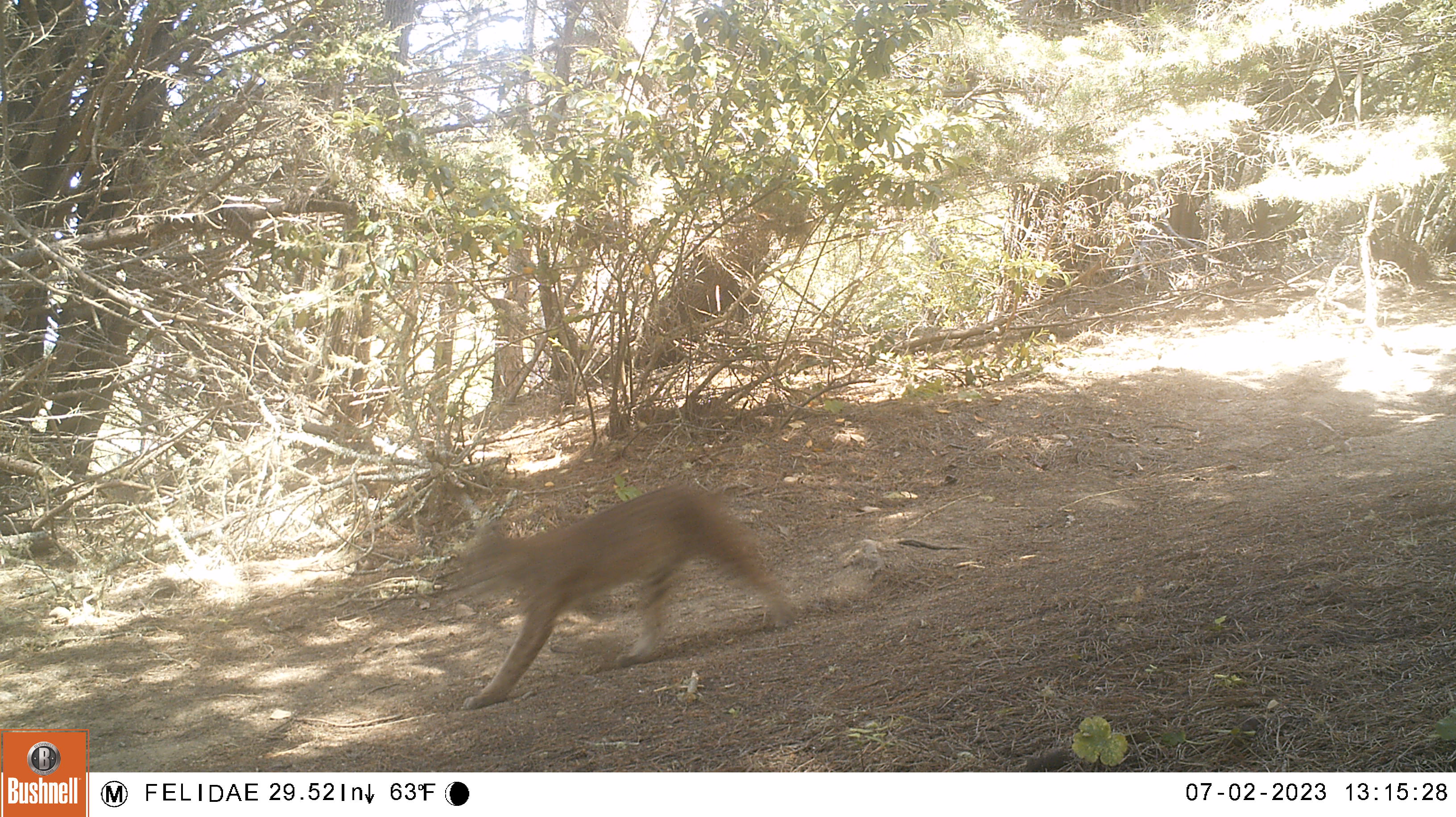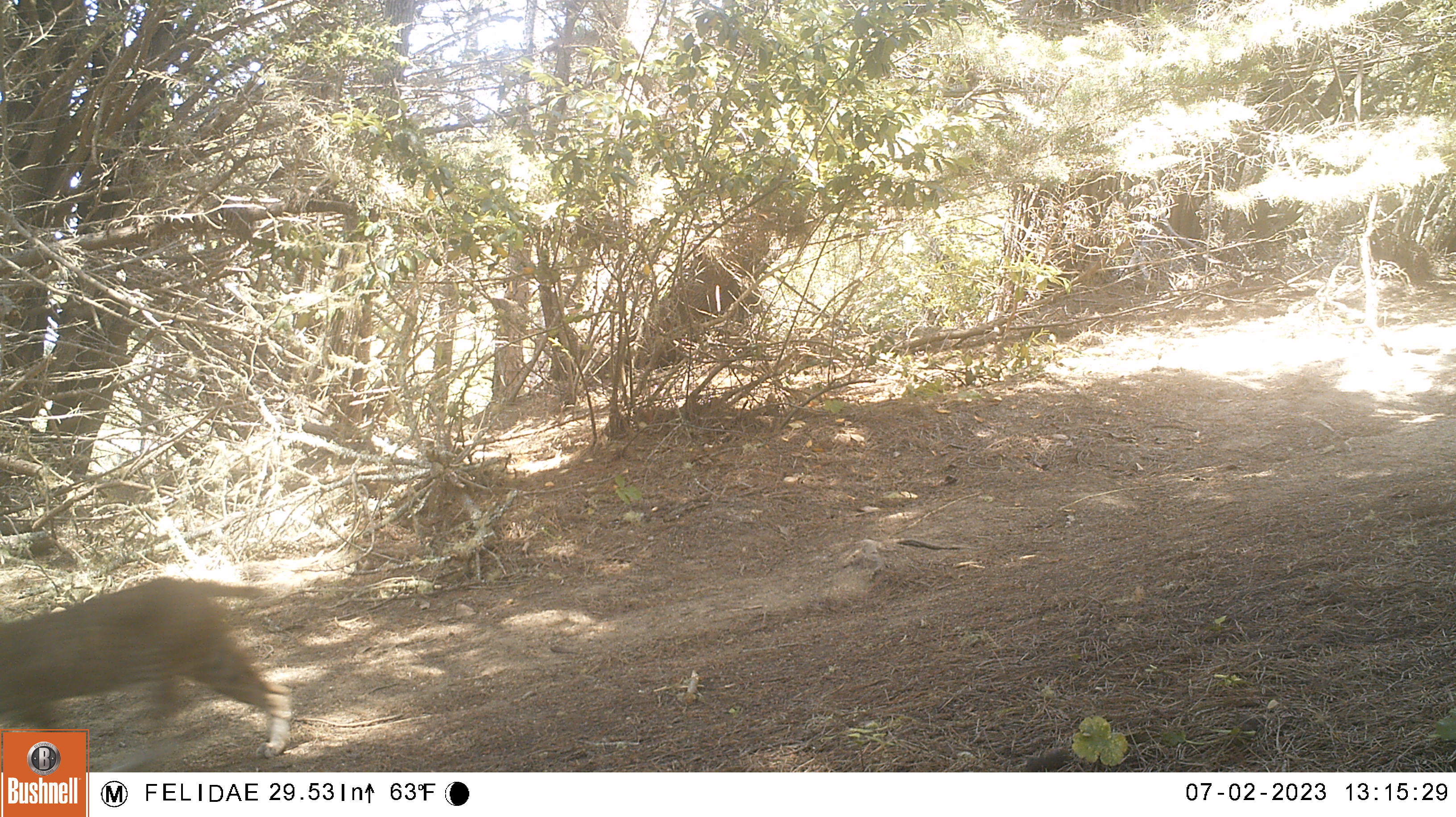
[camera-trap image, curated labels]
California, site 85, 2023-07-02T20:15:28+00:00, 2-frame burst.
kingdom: Animalia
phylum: Chordata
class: Mammalia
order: Carnivora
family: Felidae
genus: Lynx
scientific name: Lynx rufus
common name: bobcat